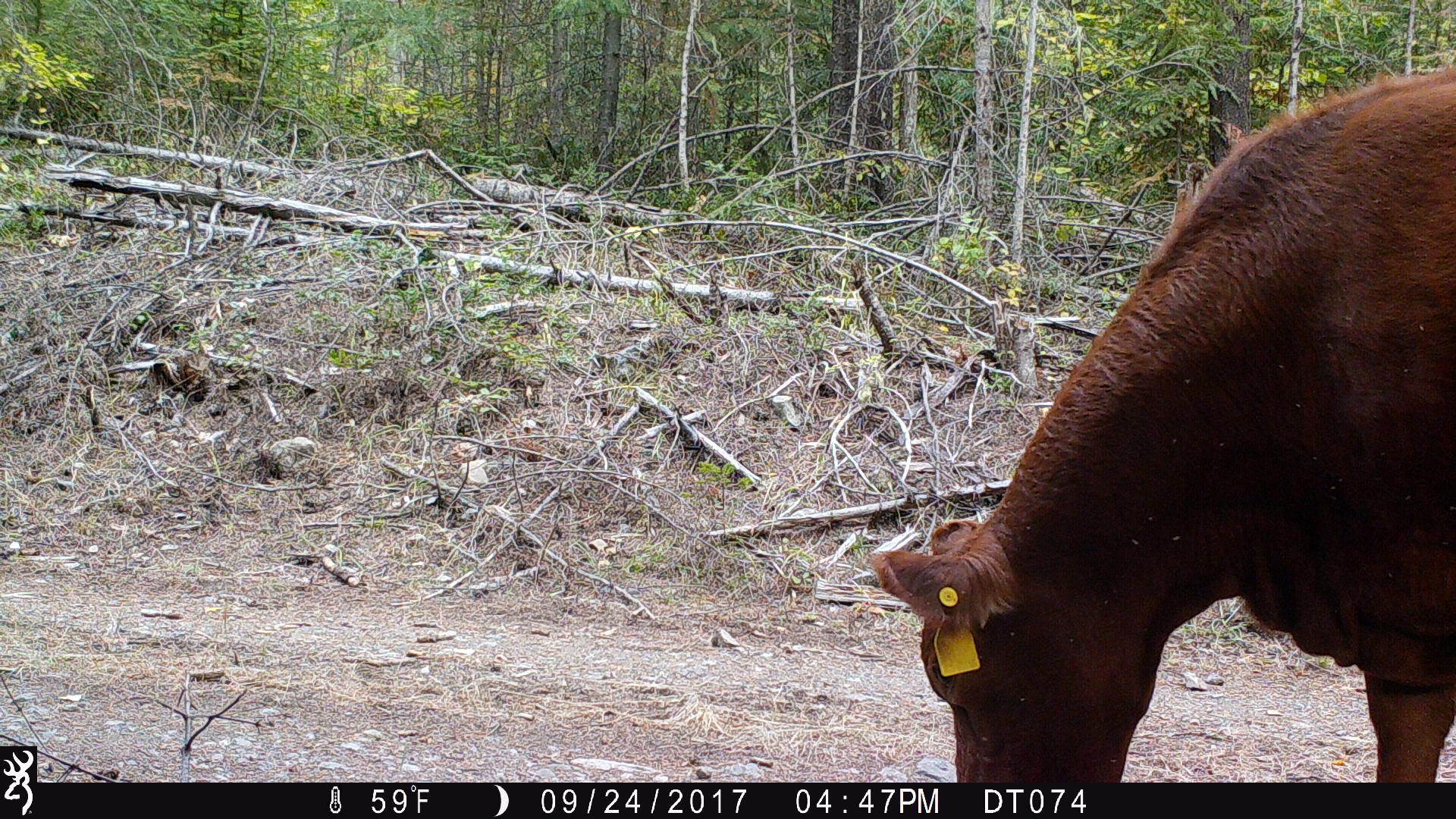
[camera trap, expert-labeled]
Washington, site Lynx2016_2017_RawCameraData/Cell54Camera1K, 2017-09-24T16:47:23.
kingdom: Animalia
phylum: Chordata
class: Mammalia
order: Artiodactyla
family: Bovidae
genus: Bos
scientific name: Bos taurus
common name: domestic cattle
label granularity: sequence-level